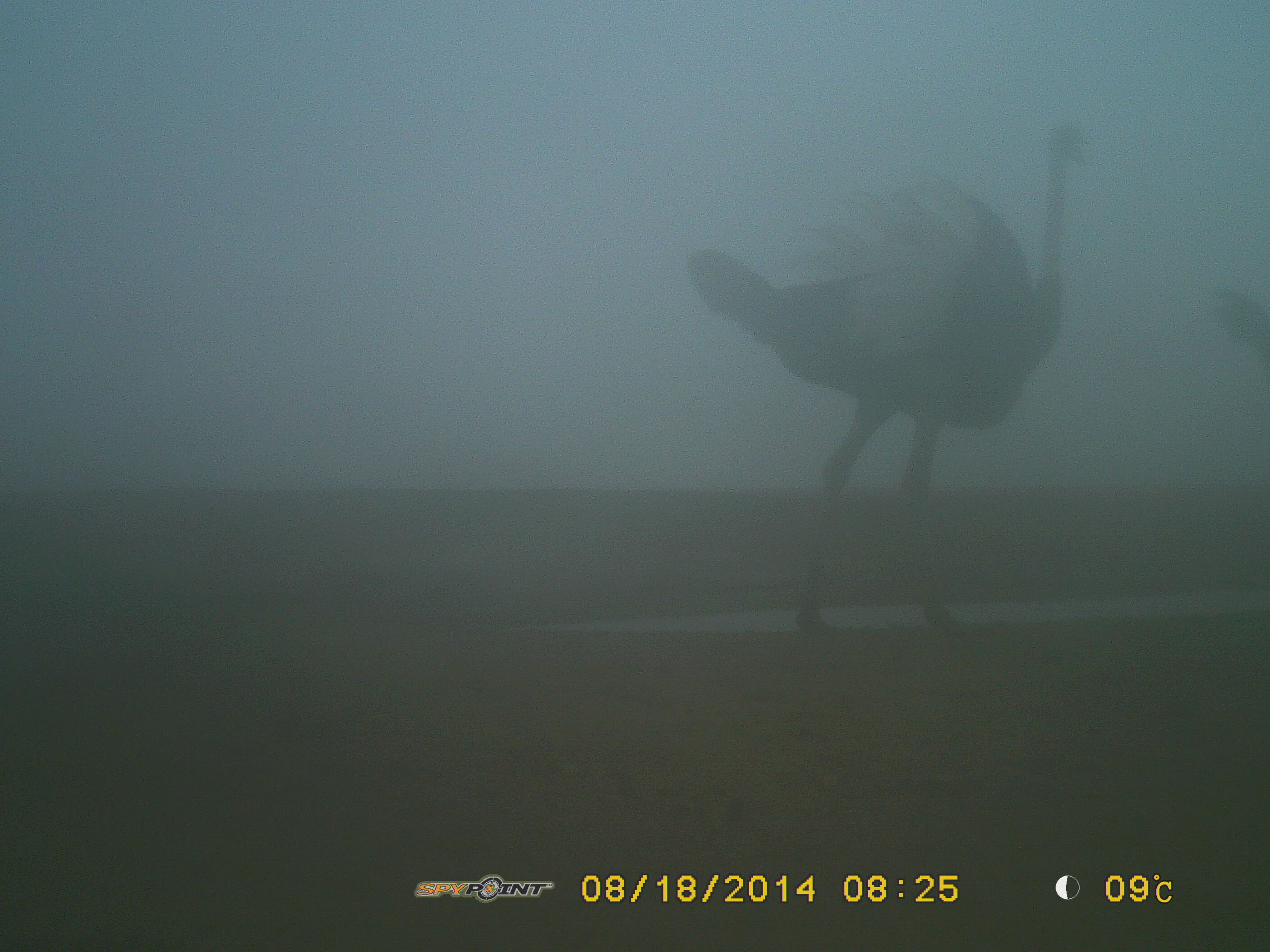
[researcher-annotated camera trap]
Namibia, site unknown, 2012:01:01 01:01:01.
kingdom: Animalia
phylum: Chordata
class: Aves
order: Struthioniformes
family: Struthionidae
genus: Struthio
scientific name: Struthio camelus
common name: common ostrich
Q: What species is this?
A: Struthio camelus (common ostrich).